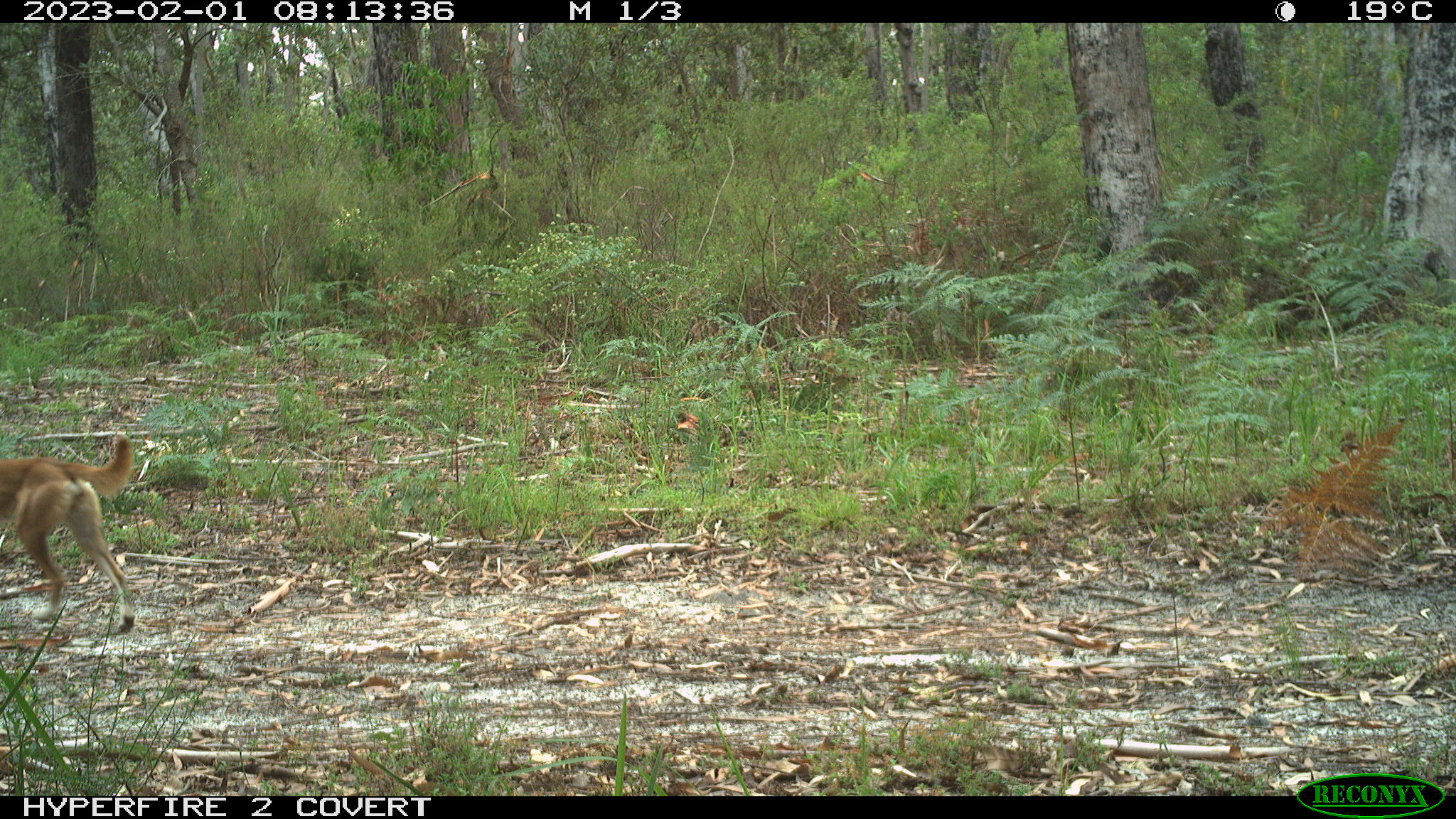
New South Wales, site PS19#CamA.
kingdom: Animalia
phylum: Chordata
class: Mammalia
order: Carnivora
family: Canidae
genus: Canis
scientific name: Canis familiaris dingo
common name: dingo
Dingo (Canis familiaris dingo).